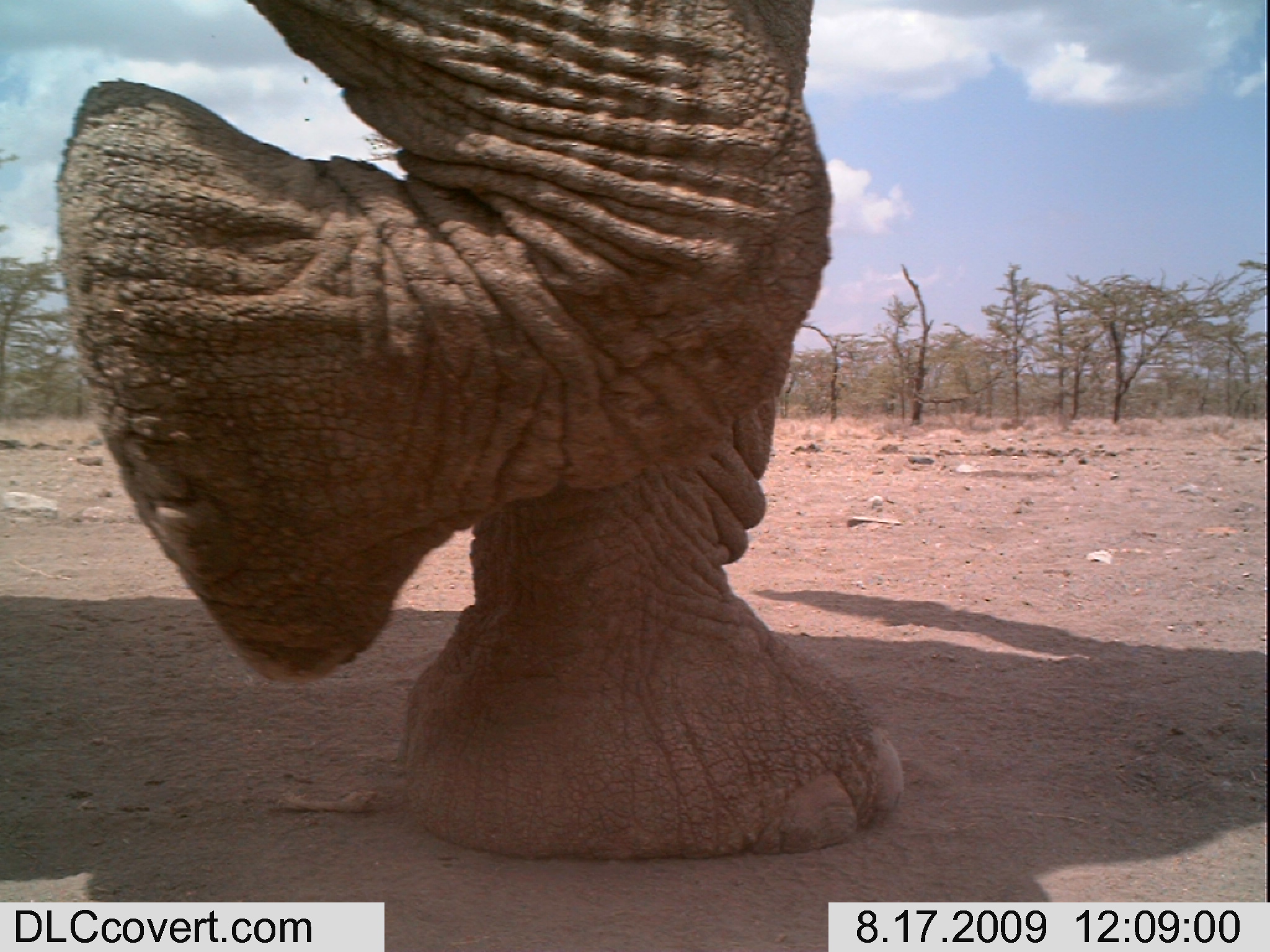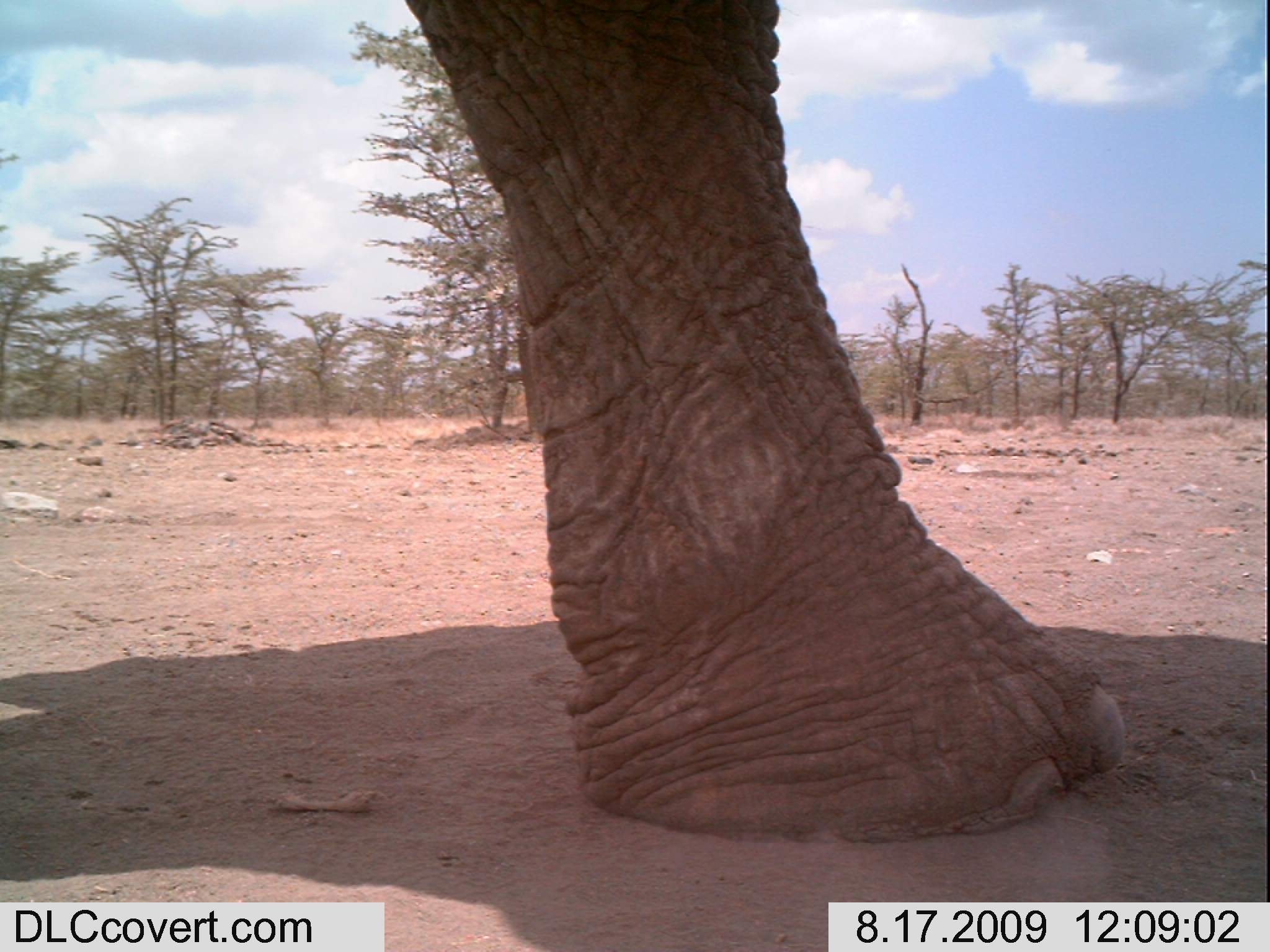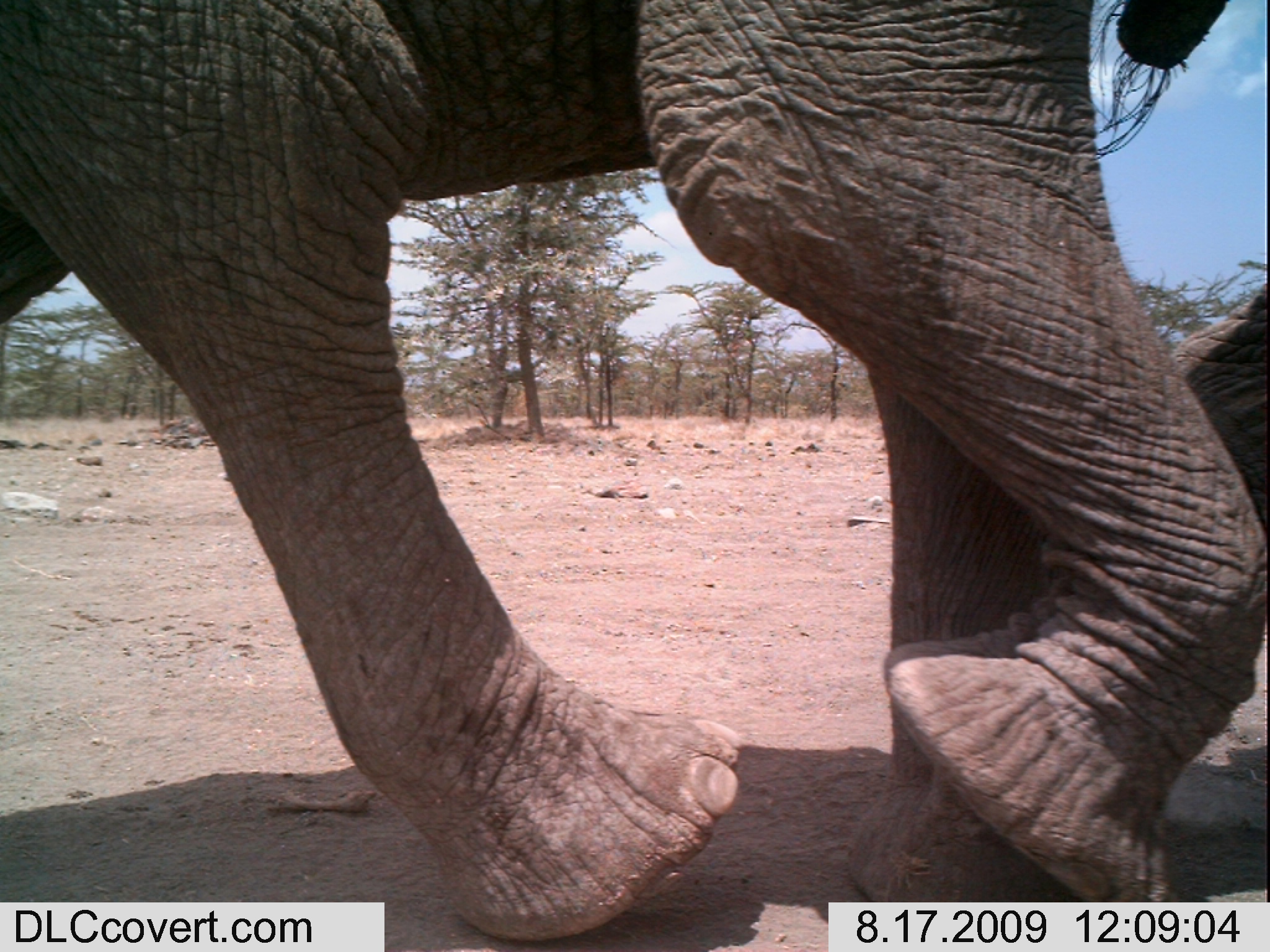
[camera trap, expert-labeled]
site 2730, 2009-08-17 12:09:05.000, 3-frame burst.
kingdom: Animalia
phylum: Chordata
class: Mammalia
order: Proboscidea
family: Elephantidae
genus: Loxodonta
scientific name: Loxodonta africana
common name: african bush elephant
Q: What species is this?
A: Loxodonta africana (african bush elephant).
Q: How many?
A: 1.